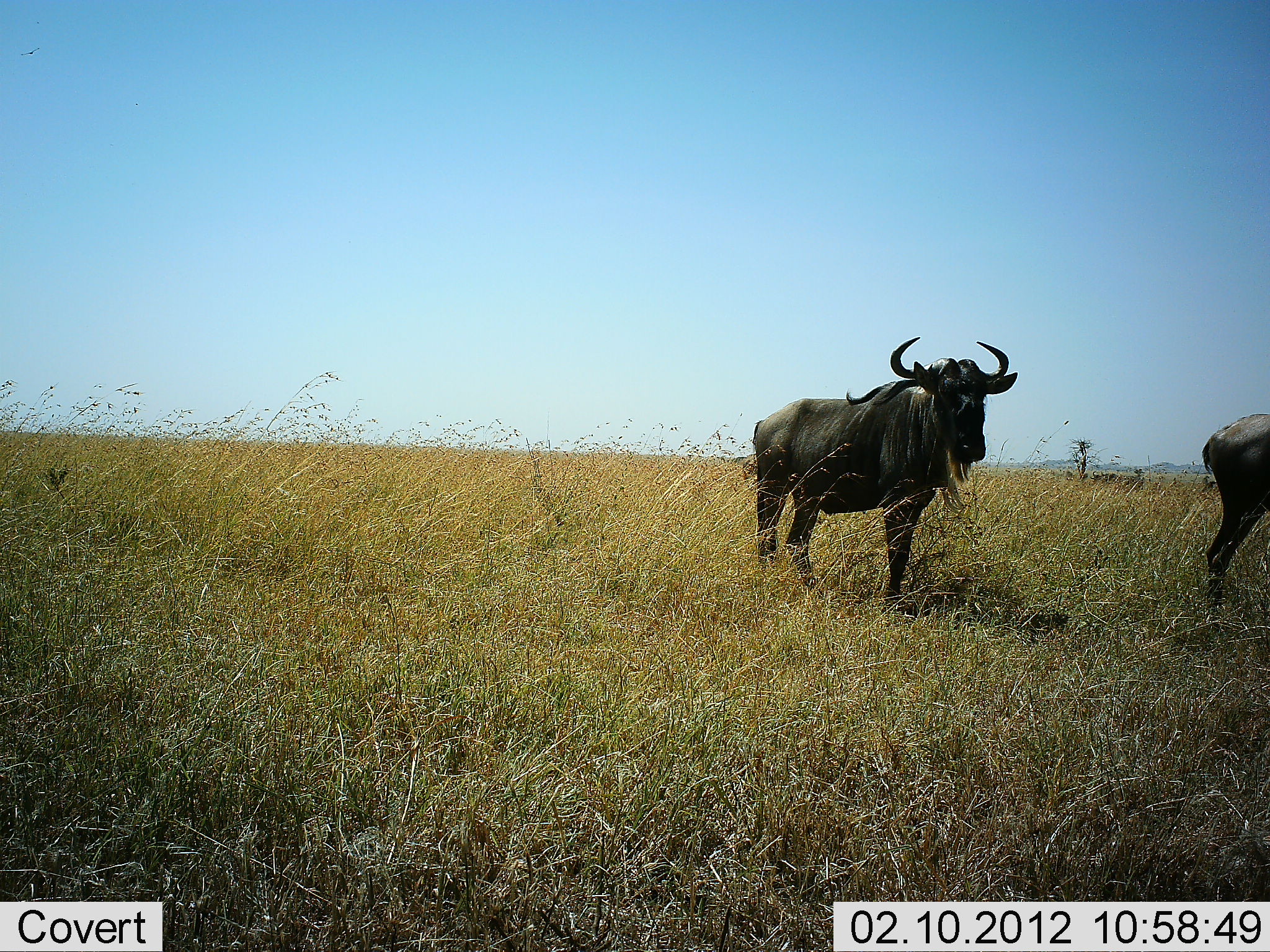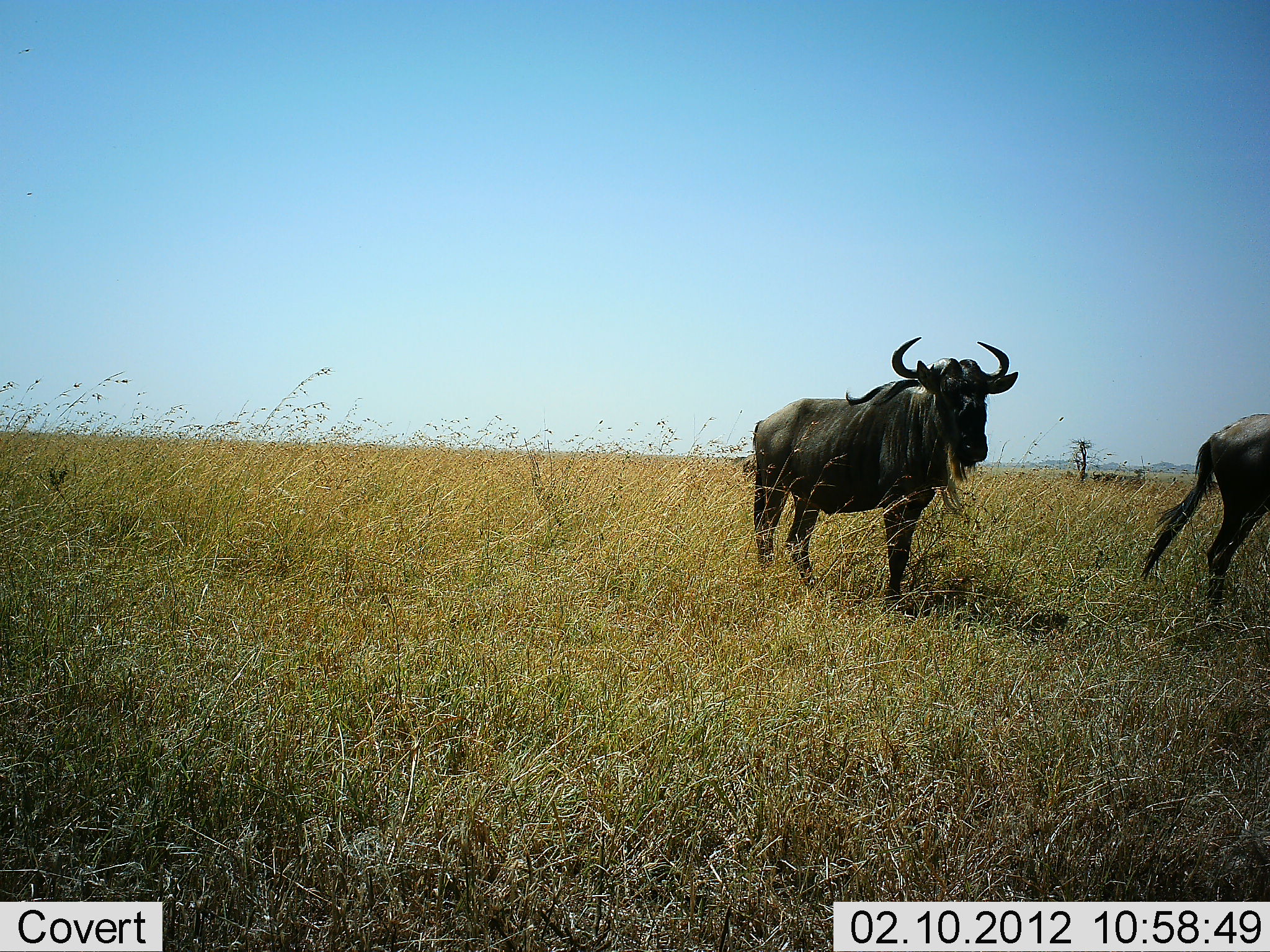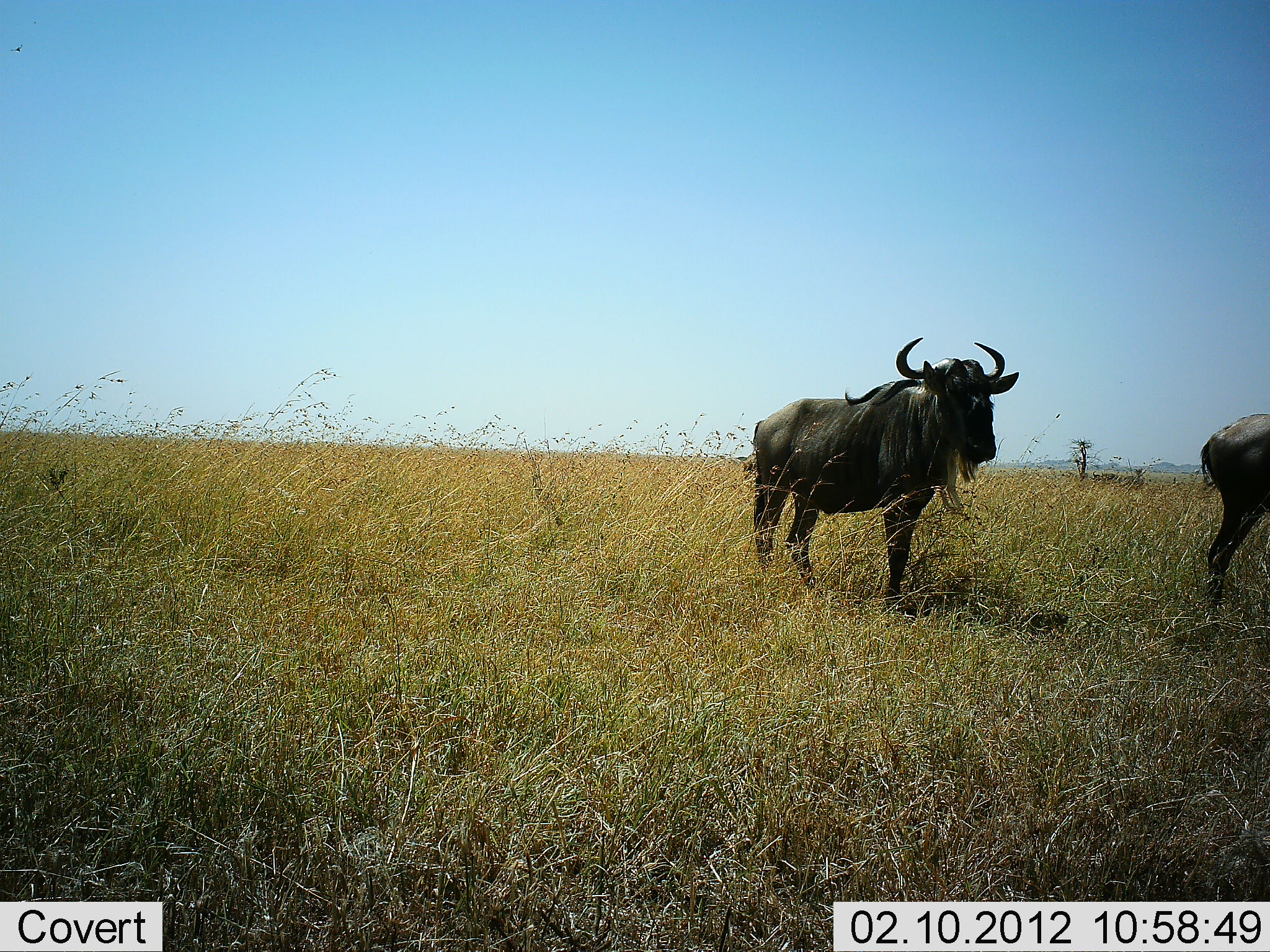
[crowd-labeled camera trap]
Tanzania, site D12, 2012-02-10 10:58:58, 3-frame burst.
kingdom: Animalia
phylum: Chordata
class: Mammalia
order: Artiodactyla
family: Bovidae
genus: Connochaetes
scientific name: Connochaetes taurinus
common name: blue wildebeest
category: wildebeest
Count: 2.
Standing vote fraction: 86%.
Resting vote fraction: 0%.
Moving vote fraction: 19%.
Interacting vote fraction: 0%.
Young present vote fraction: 0%.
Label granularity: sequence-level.